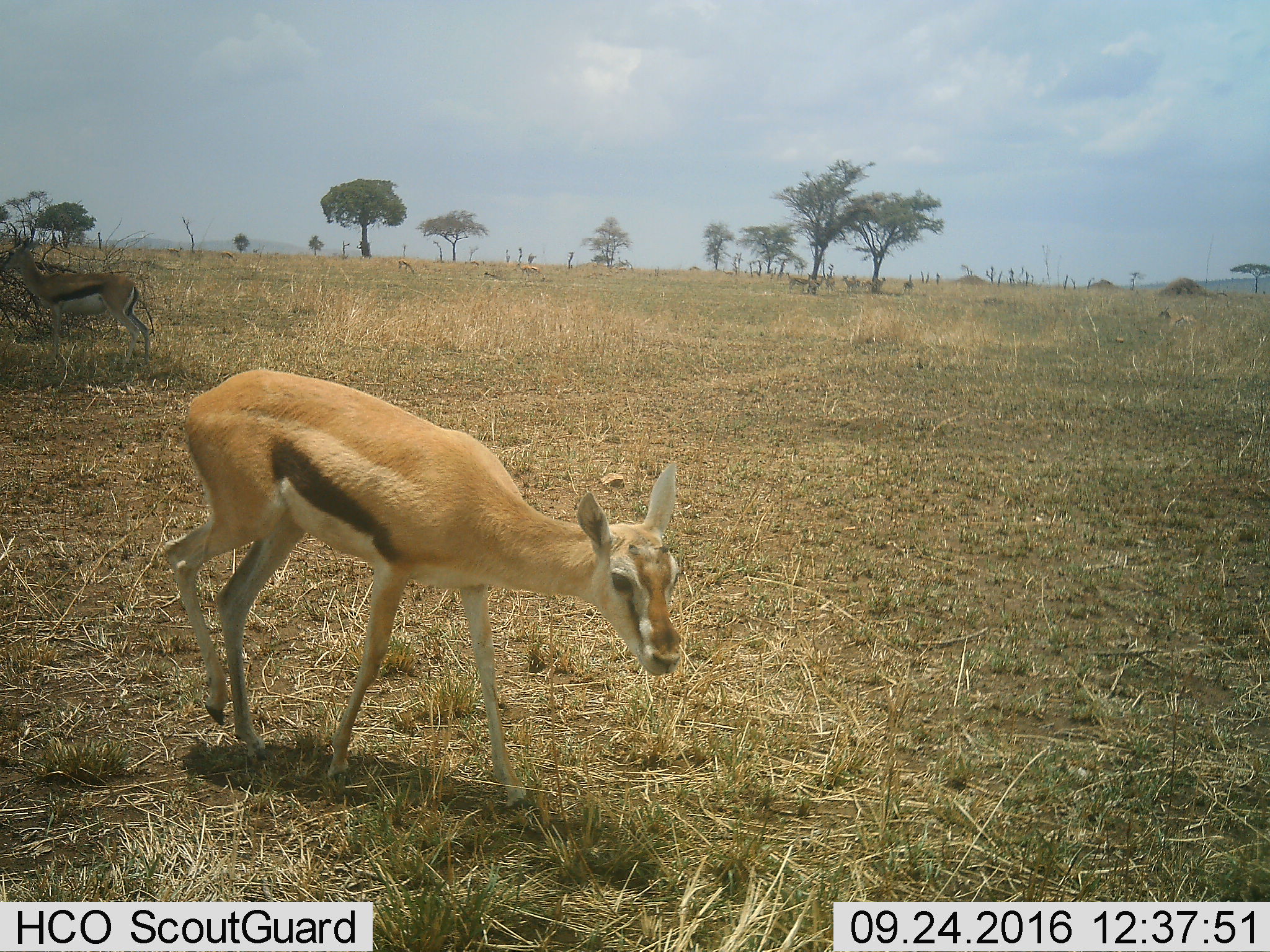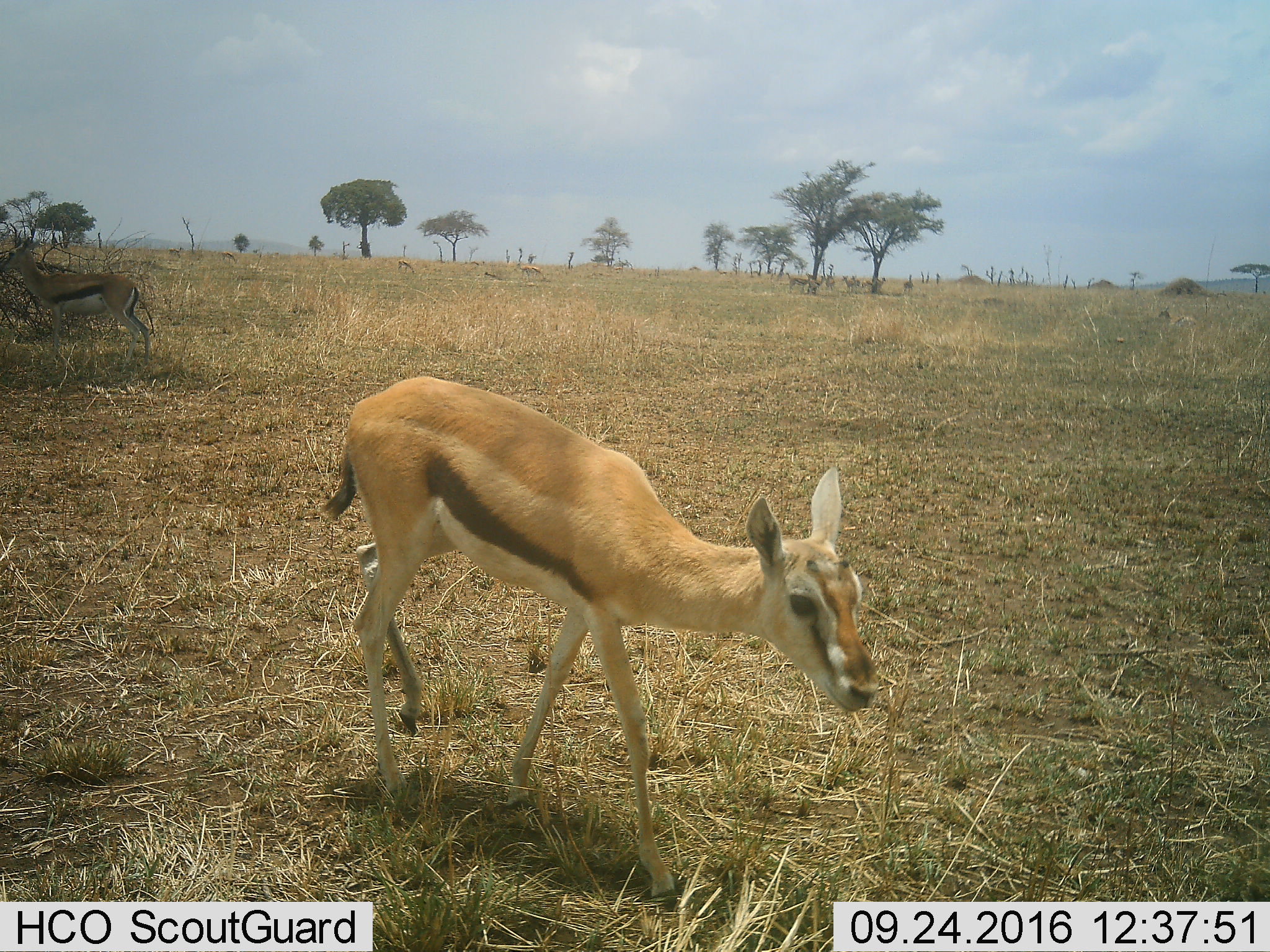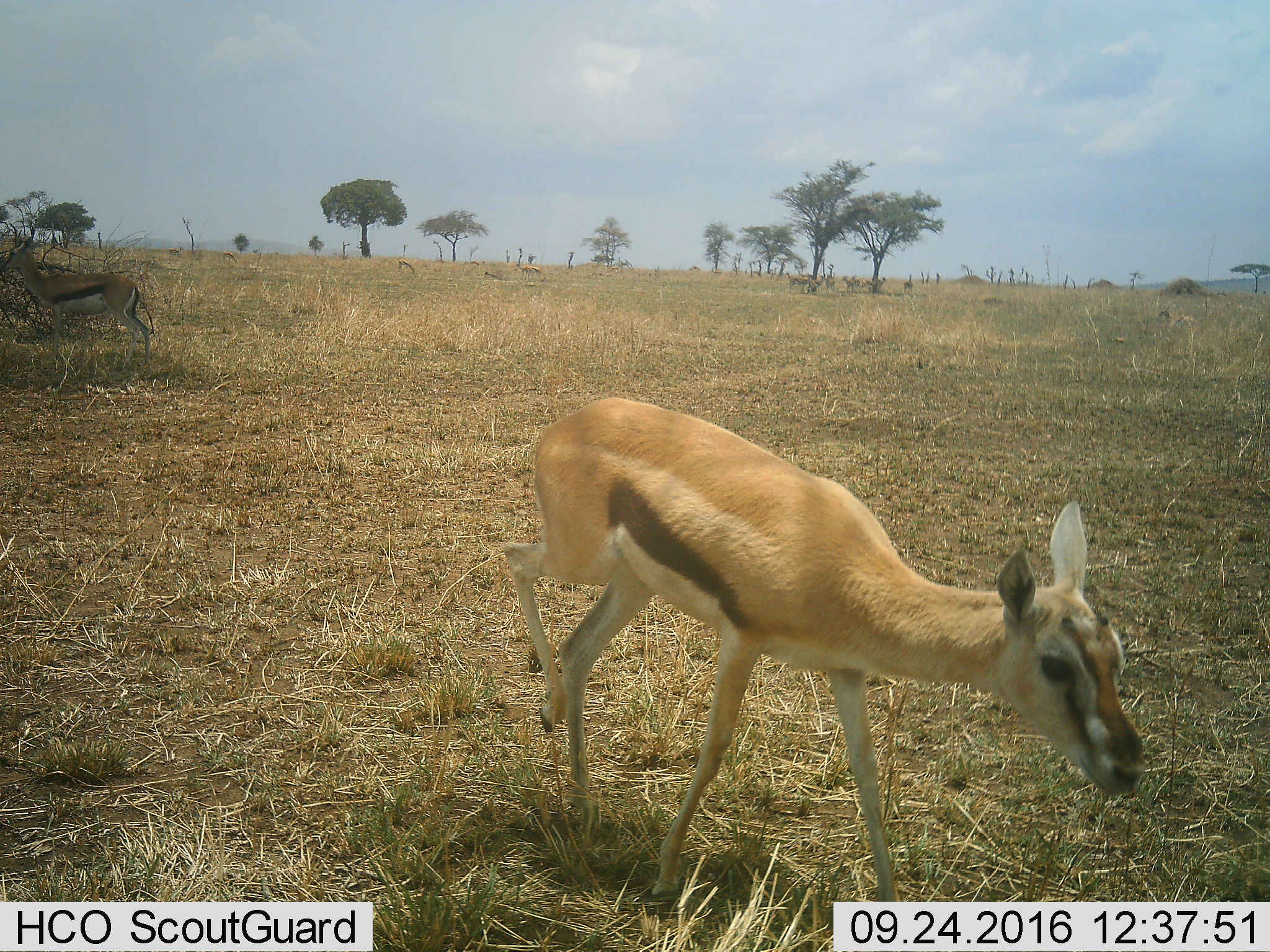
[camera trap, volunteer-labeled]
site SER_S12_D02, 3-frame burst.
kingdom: Animalia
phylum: Chordata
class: Mammalia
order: Artiodactyla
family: Bovidae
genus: Eudorcas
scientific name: Eudorcas thomsonii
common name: thomson's gazelle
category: gazellethomsons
Gazellethomsons (thomson's gazelle) (Eudorcas thomsonii), count 1. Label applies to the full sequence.